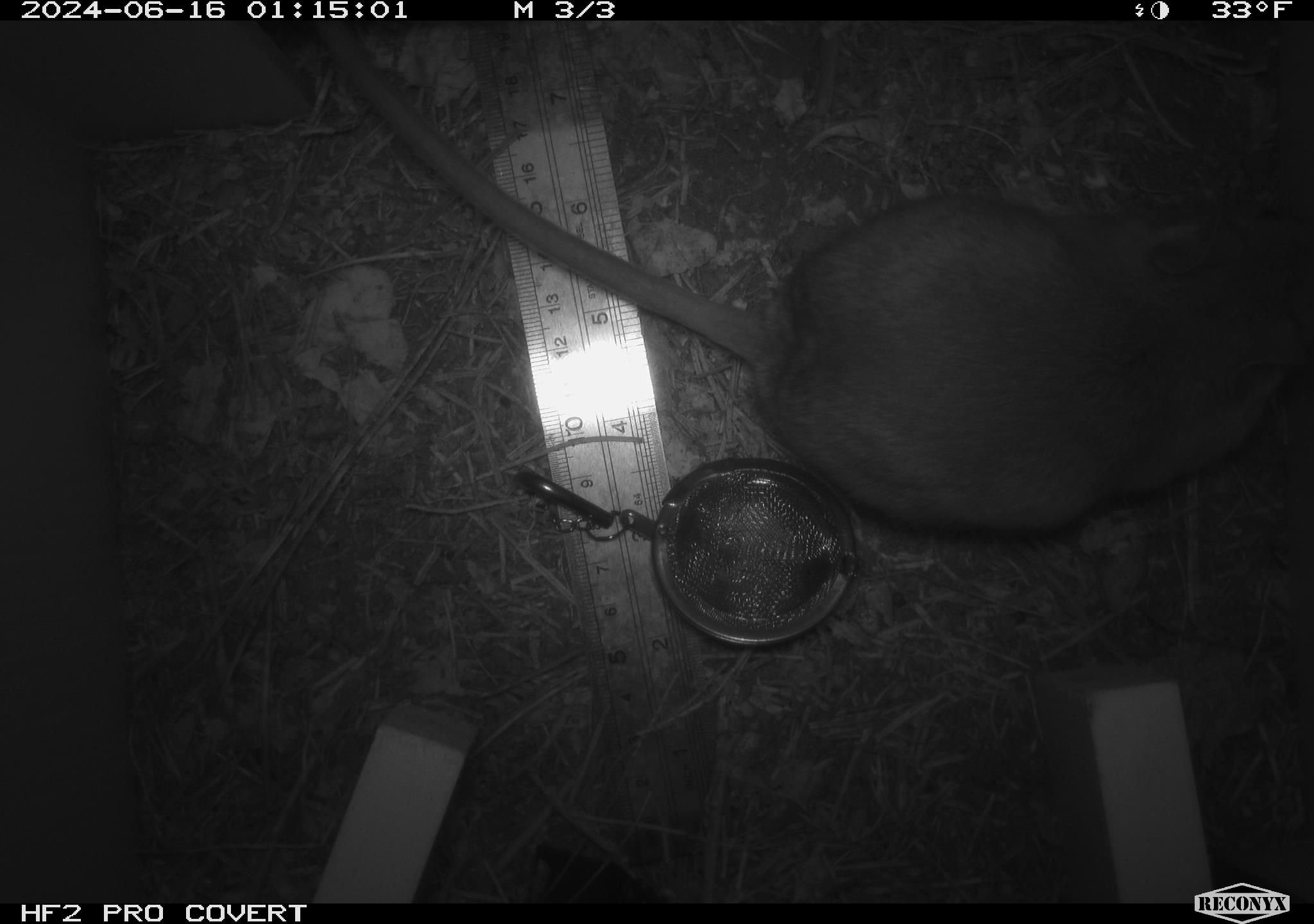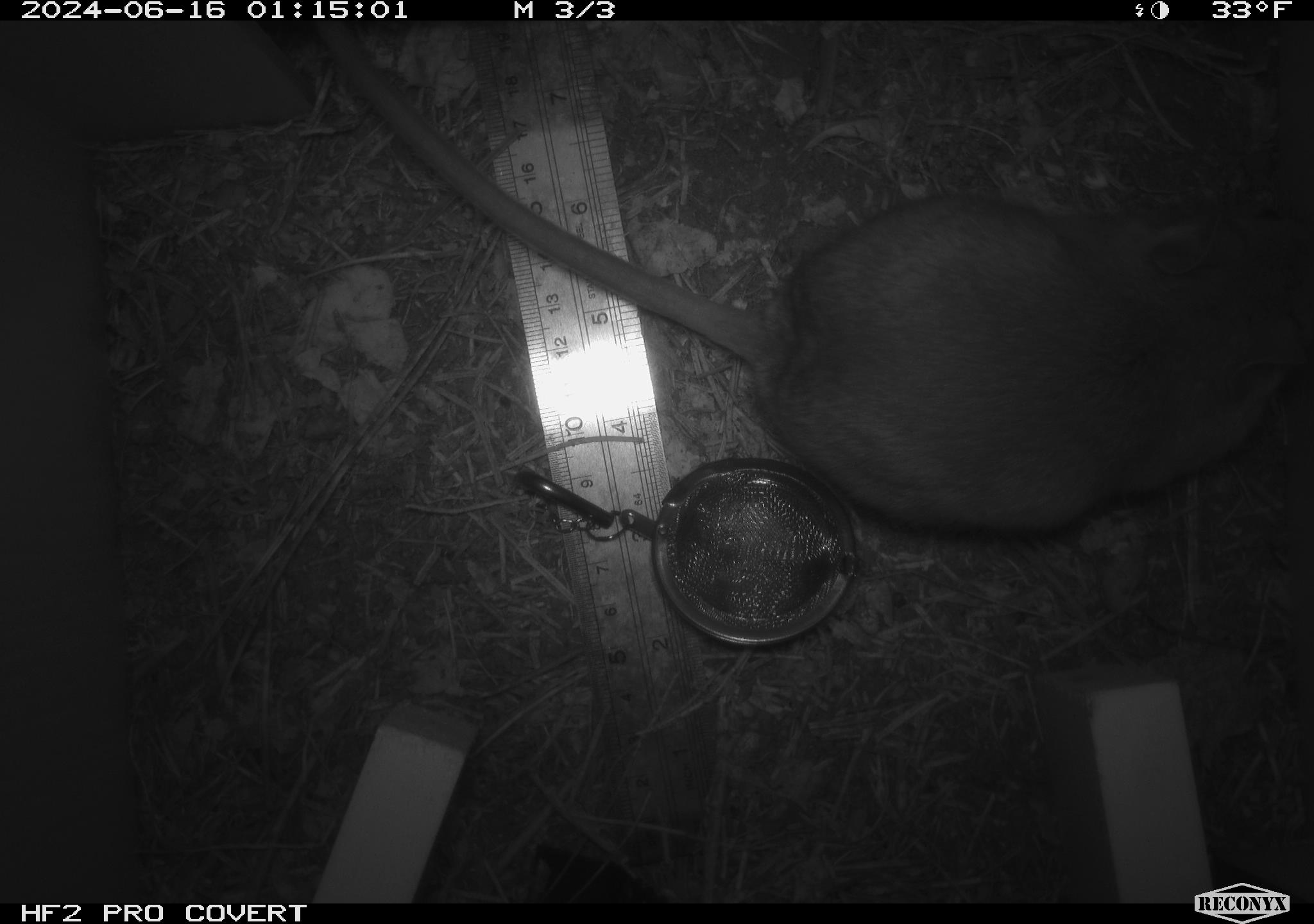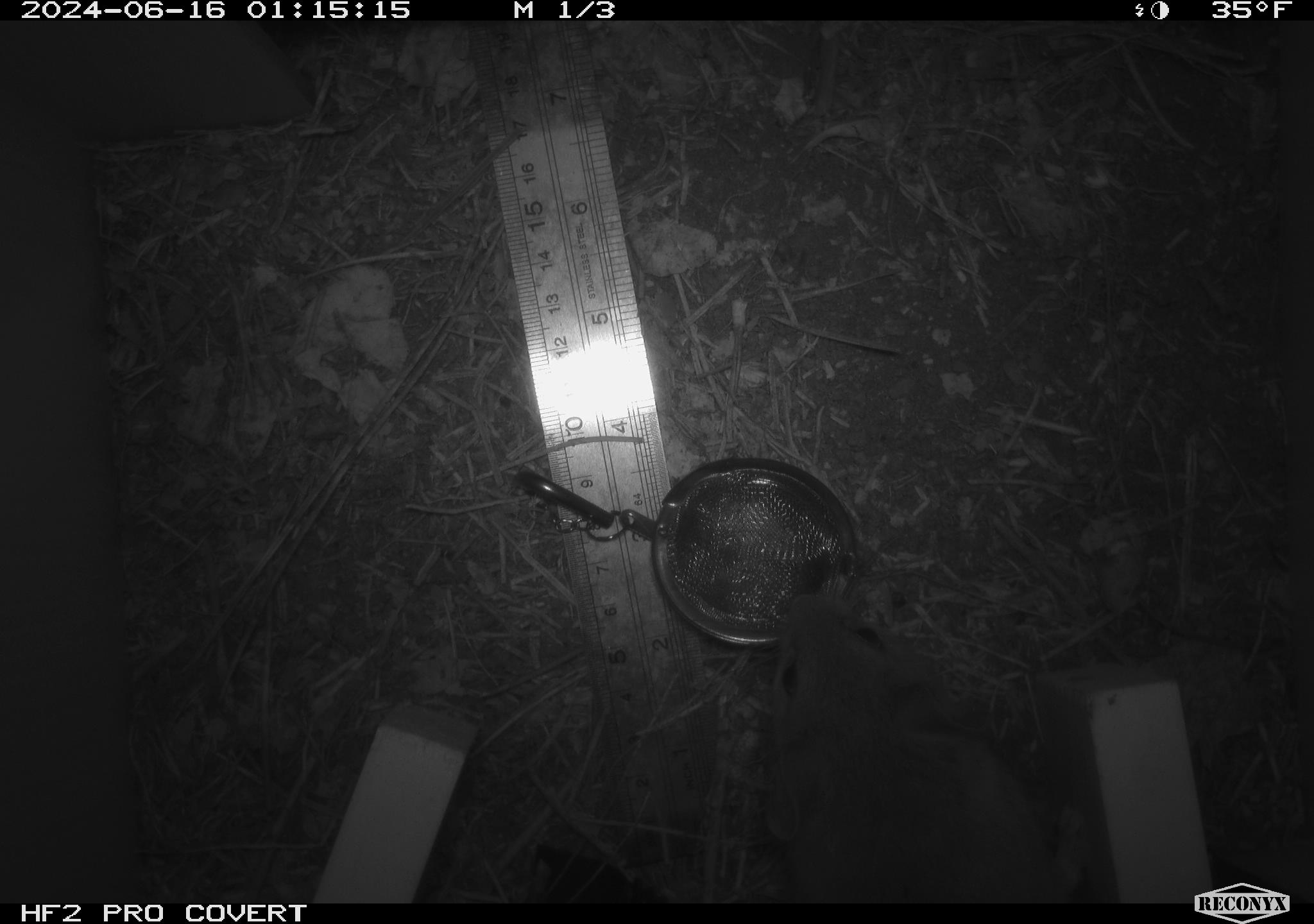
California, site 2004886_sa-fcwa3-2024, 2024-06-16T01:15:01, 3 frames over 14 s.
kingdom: Animalia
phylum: Chordata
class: Mammalia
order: Rodentia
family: Cricetidae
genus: Neotoma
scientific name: Neotoma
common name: pack rat or woodrat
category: neotoma species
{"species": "neotoma species (pack rat or woodrat) (Neotoma)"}